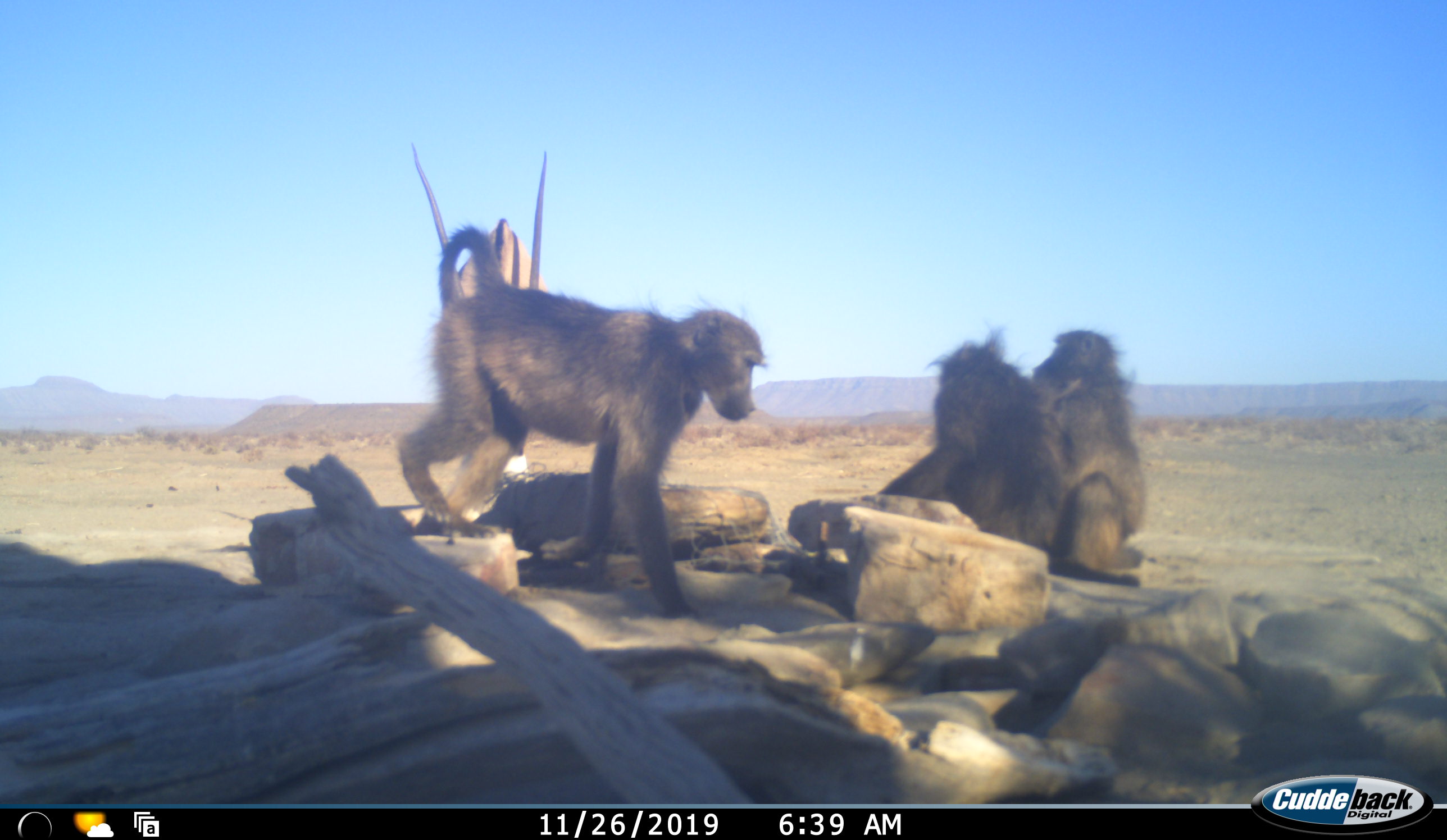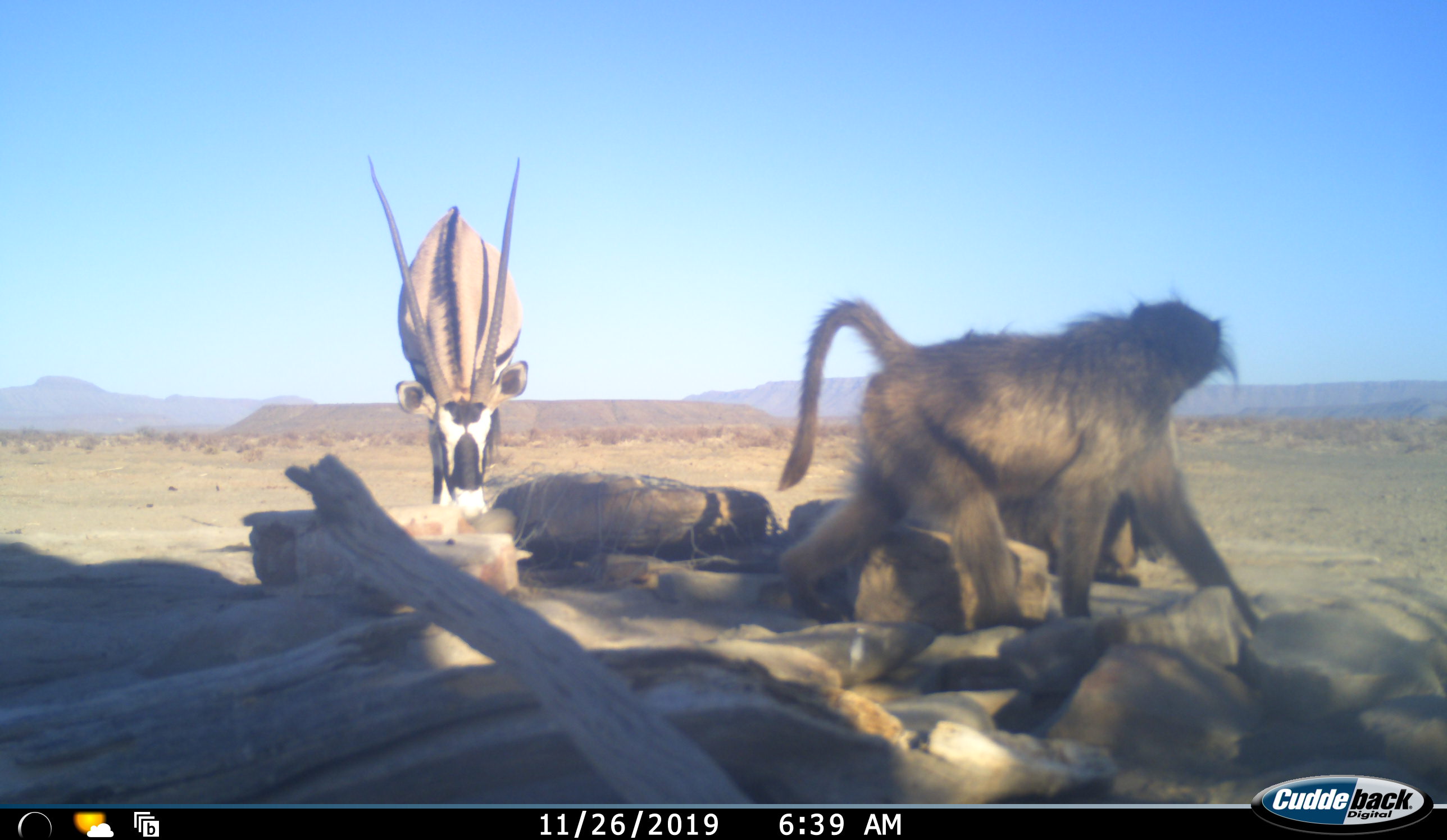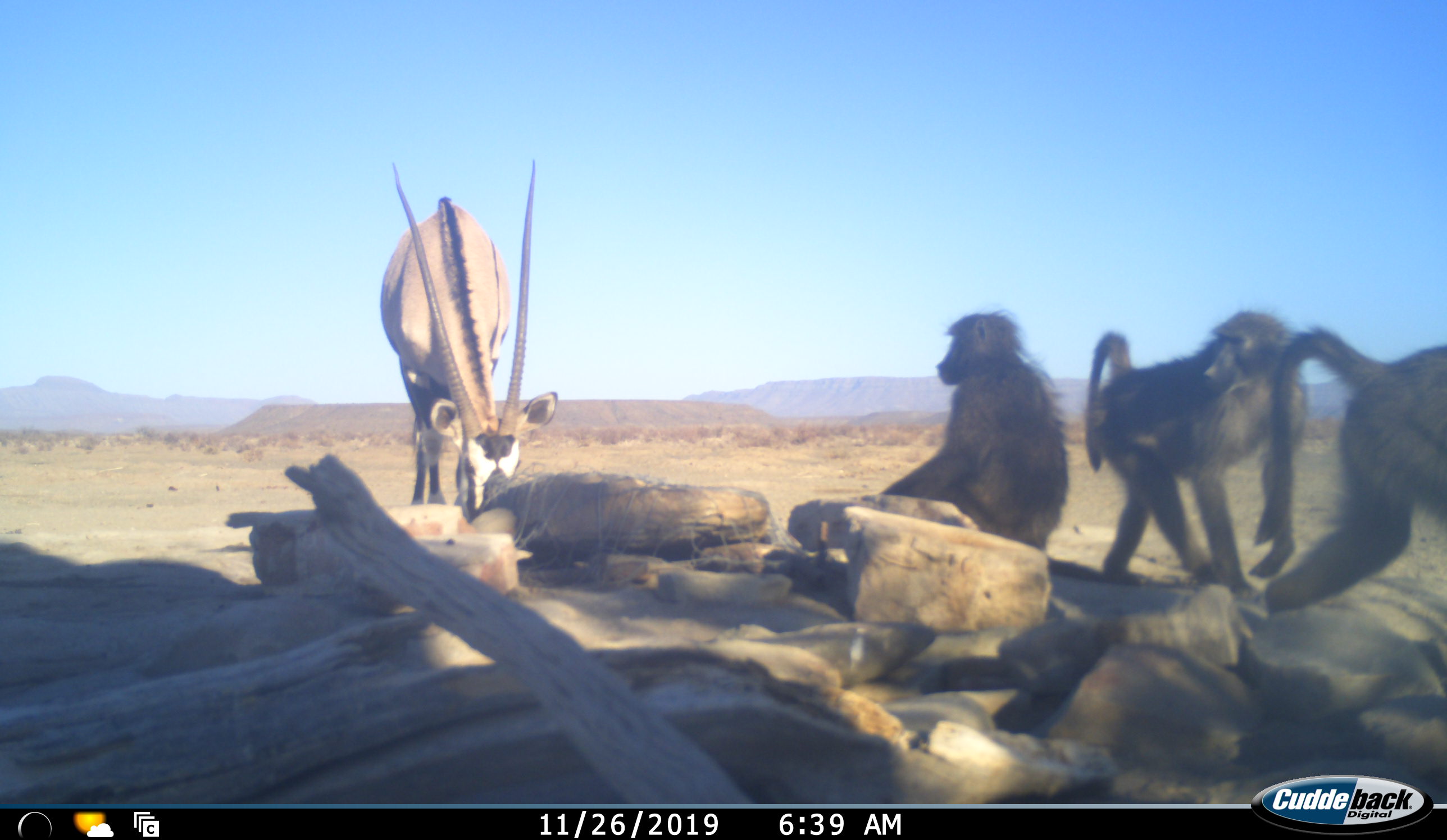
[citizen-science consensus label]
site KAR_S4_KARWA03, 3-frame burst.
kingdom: Animalia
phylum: Chordata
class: Mammalia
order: Primates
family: Cercopithecidae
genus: Papio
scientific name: Papio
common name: baboon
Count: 3.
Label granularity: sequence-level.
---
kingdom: Animalia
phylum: Chordata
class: Mammalia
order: Artiodactyla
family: Bovidae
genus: Oryx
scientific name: Oryx gazella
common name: gemsbok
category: oryx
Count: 1.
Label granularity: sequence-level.